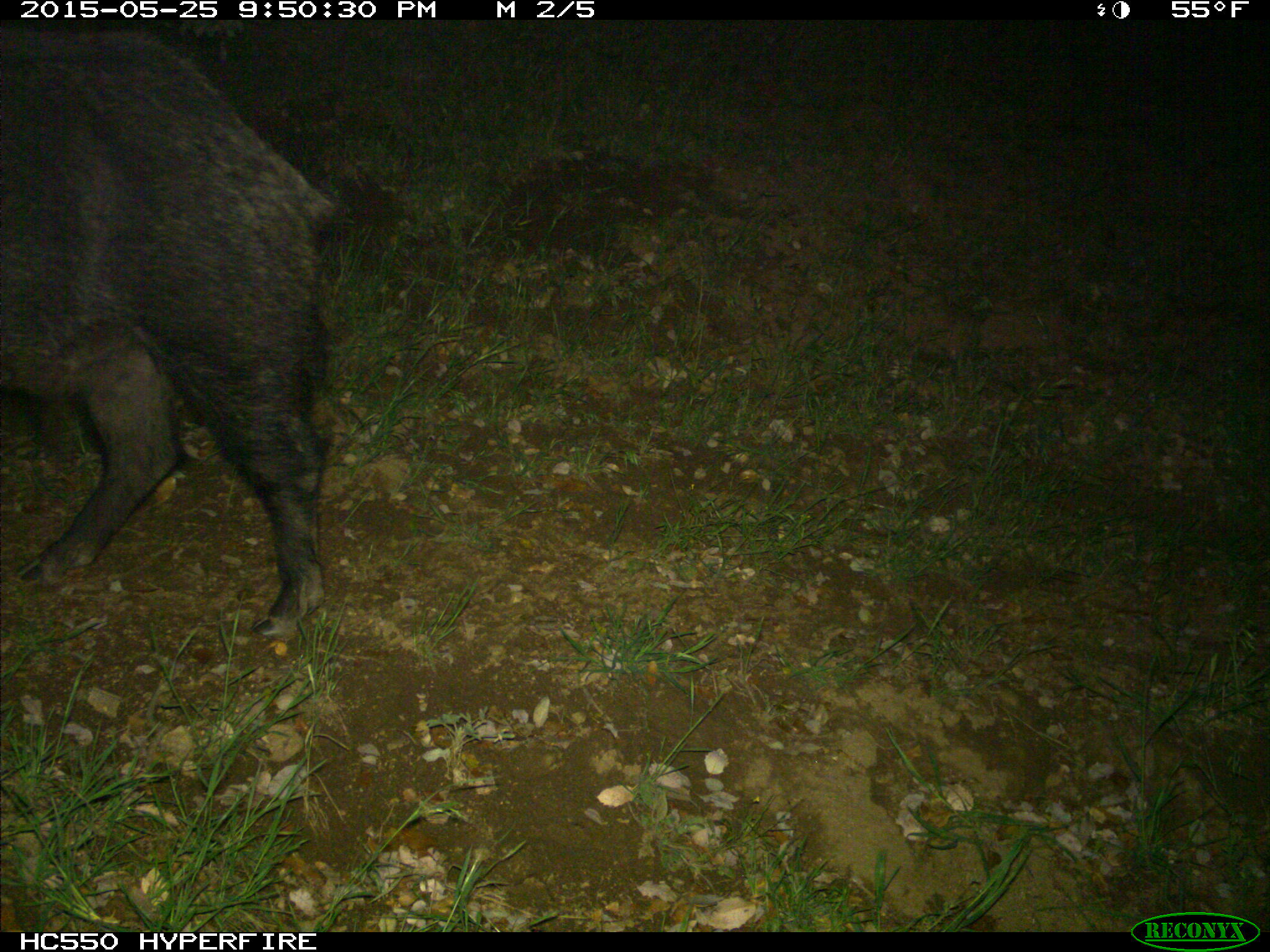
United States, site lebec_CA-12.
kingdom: Animalia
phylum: Chordata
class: Mammalia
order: Artiodactyla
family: Suidae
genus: Sus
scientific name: Sus scrofa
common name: wild boar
Sus scrofa (wild boar).